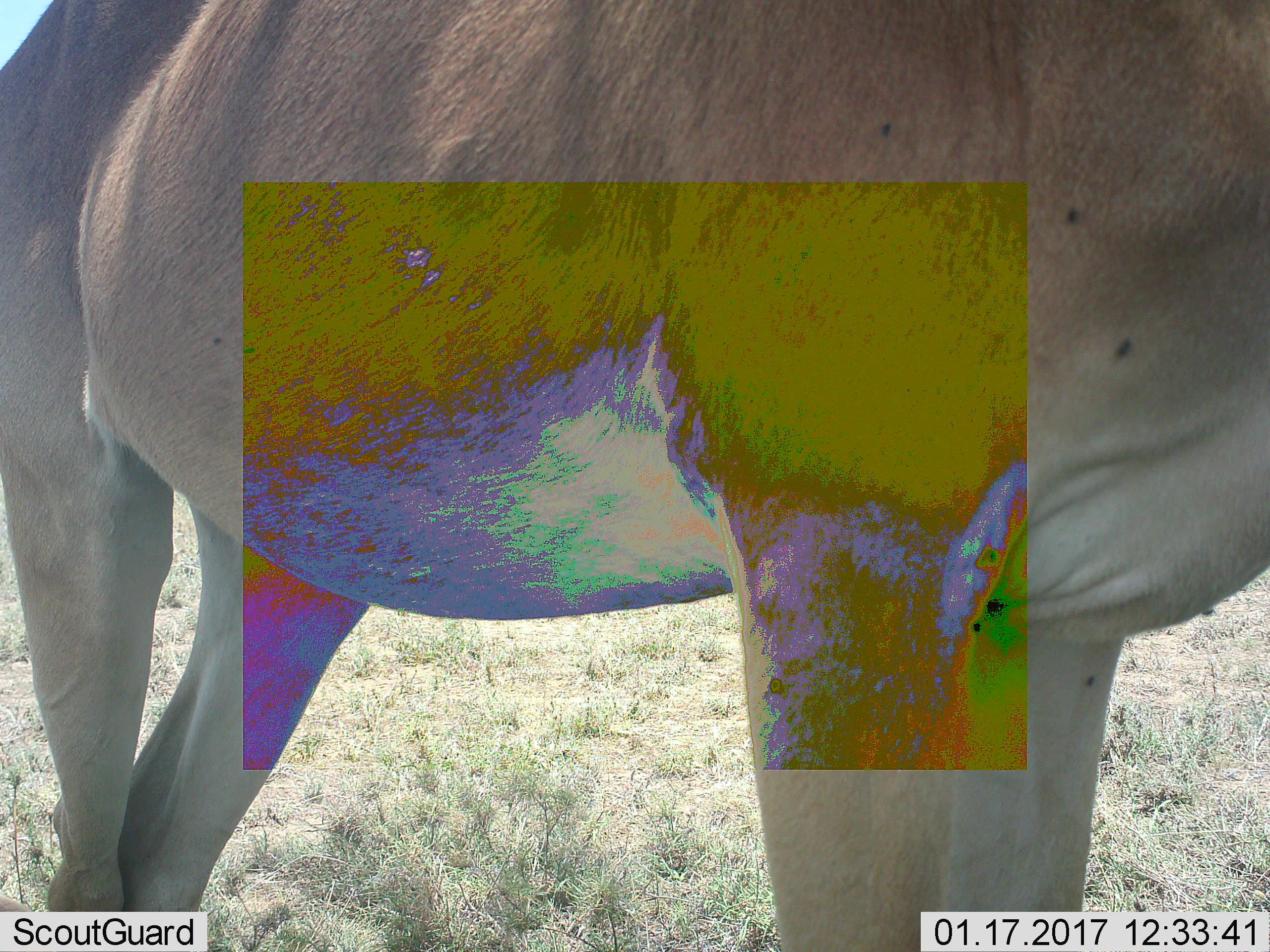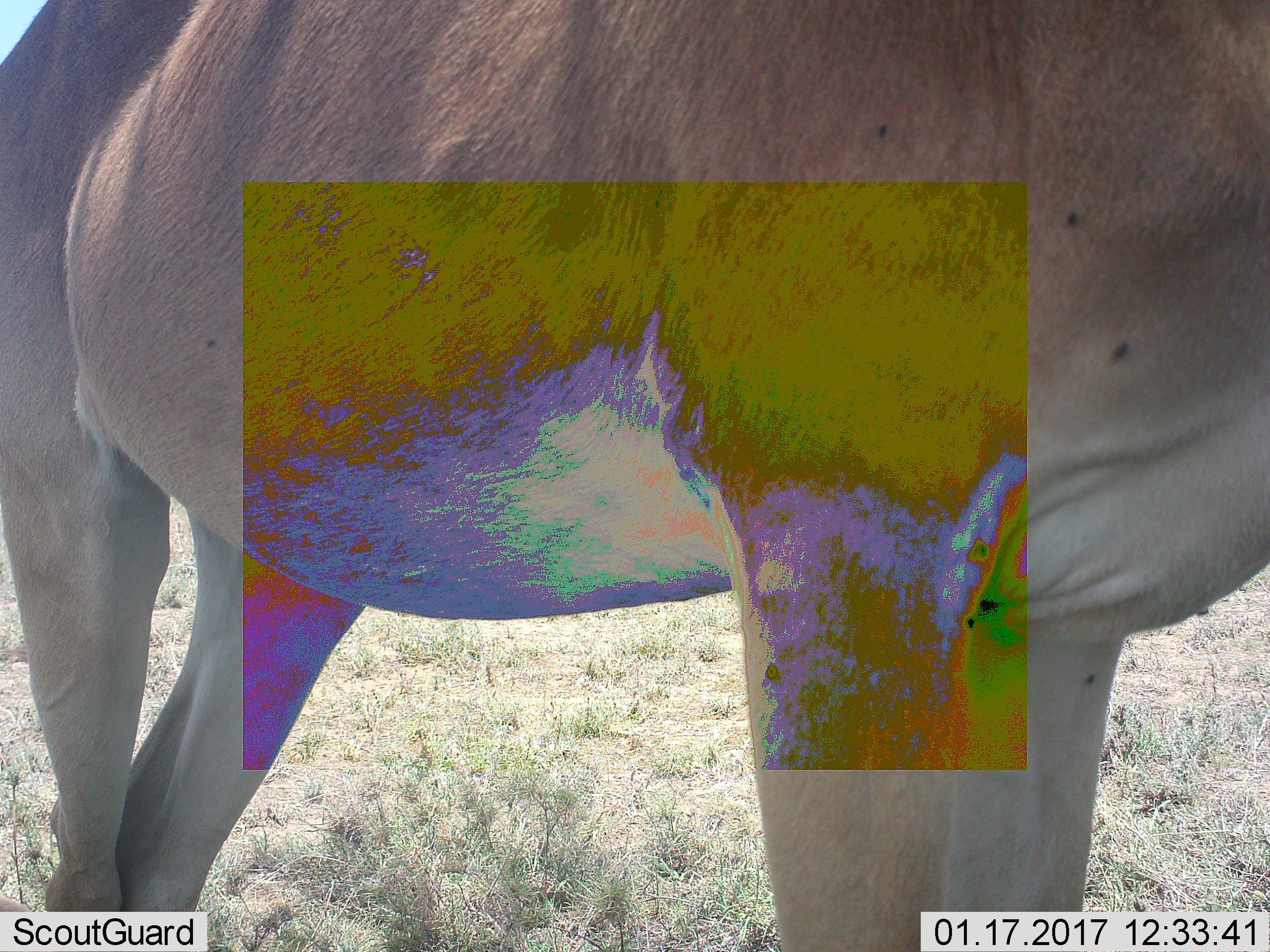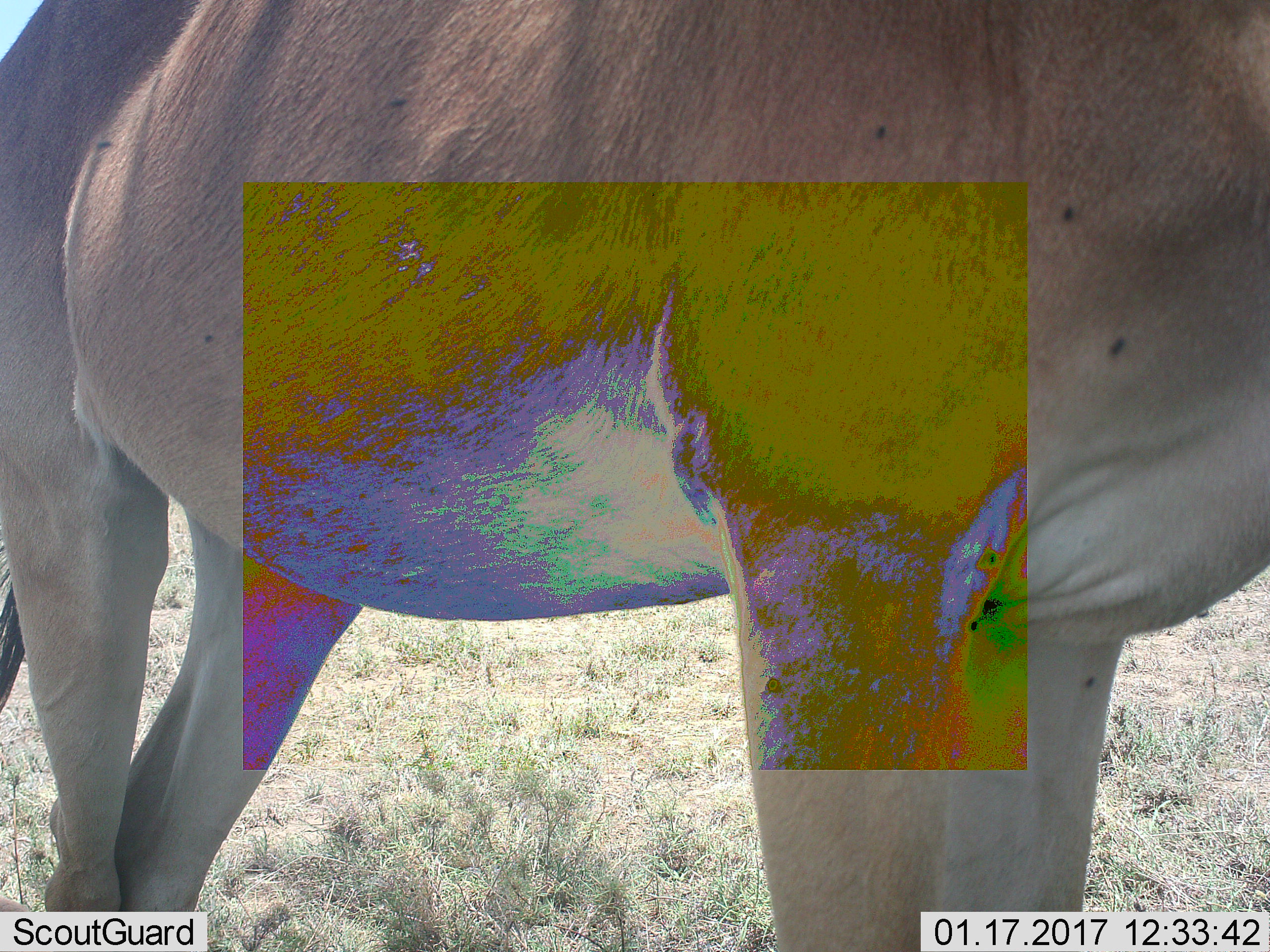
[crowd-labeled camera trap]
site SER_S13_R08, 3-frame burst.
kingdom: Animalia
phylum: Chordata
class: Mammalia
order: Artiodactyla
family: Bovidae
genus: Alcelaphus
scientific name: Alcelaphus buselaphus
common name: hartebeest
Hartebeest (Alcelaphus buselaphus), count 1. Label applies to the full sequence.